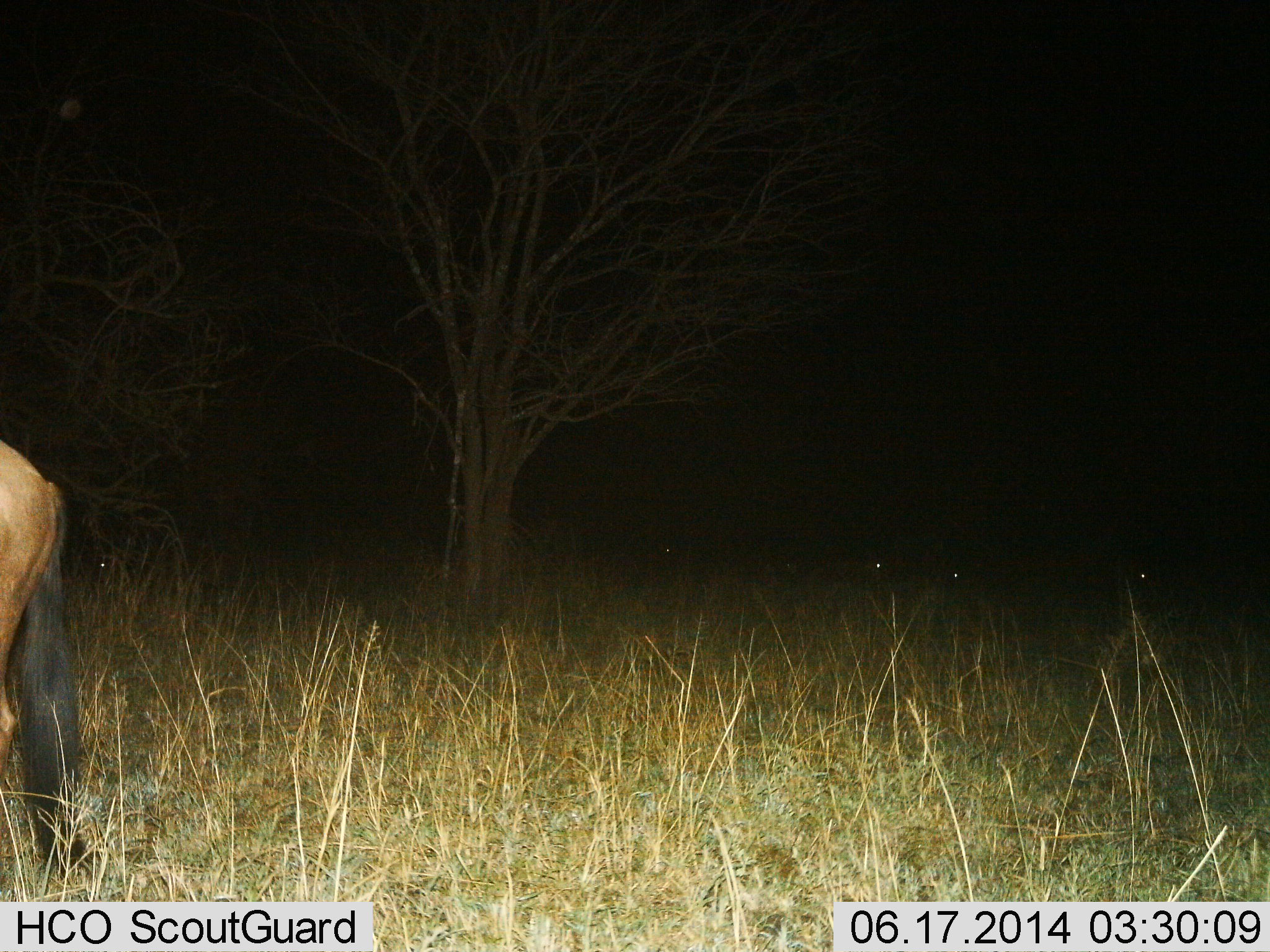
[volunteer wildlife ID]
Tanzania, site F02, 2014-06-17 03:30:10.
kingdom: Animalia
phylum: Chordata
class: Mammalia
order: Artiodactyla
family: Bovidae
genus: Connochaetes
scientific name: Connochaetes taurinus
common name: blue wildebeest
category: wildebeest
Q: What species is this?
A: Wildebeest (blue wildebeest) (Connochaetes taurinus).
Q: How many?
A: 1.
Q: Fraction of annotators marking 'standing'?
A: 70%.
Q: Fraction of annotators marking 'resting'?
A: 0%.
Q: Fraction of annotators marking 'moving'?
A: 30%.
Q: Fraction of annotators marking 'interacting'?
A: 0%.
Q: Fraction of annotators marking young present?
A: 0%.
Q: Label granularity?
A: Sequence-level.